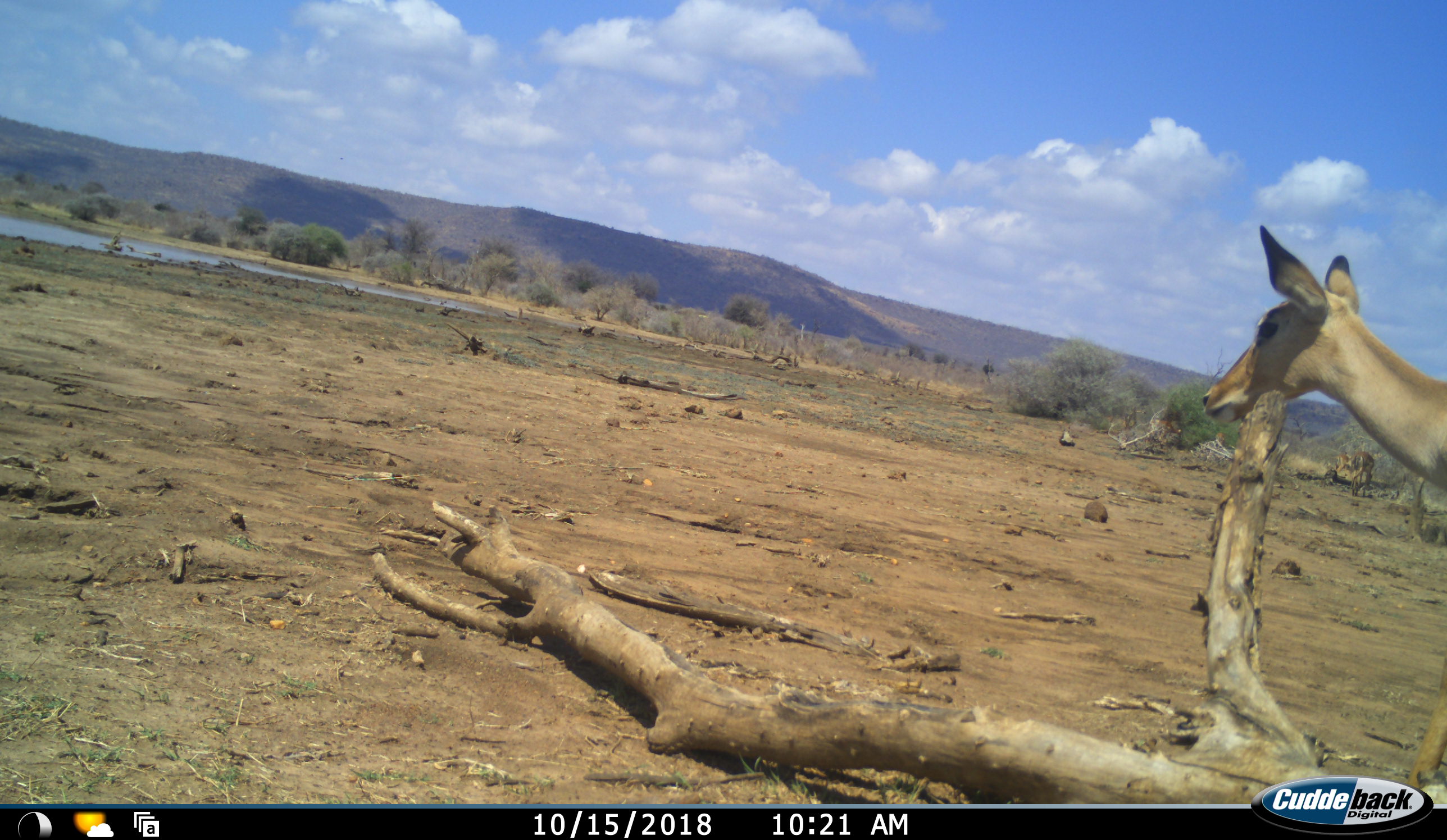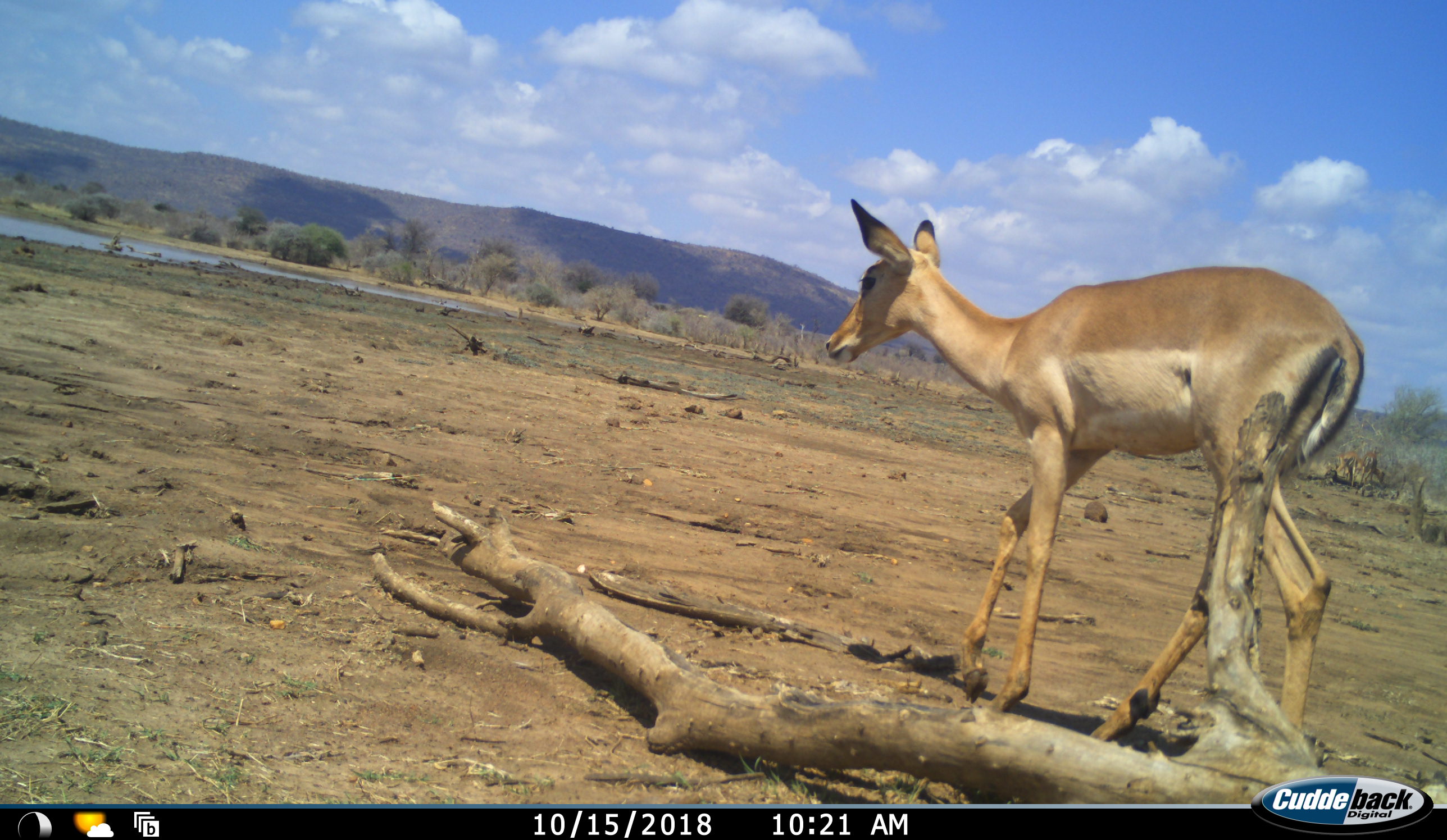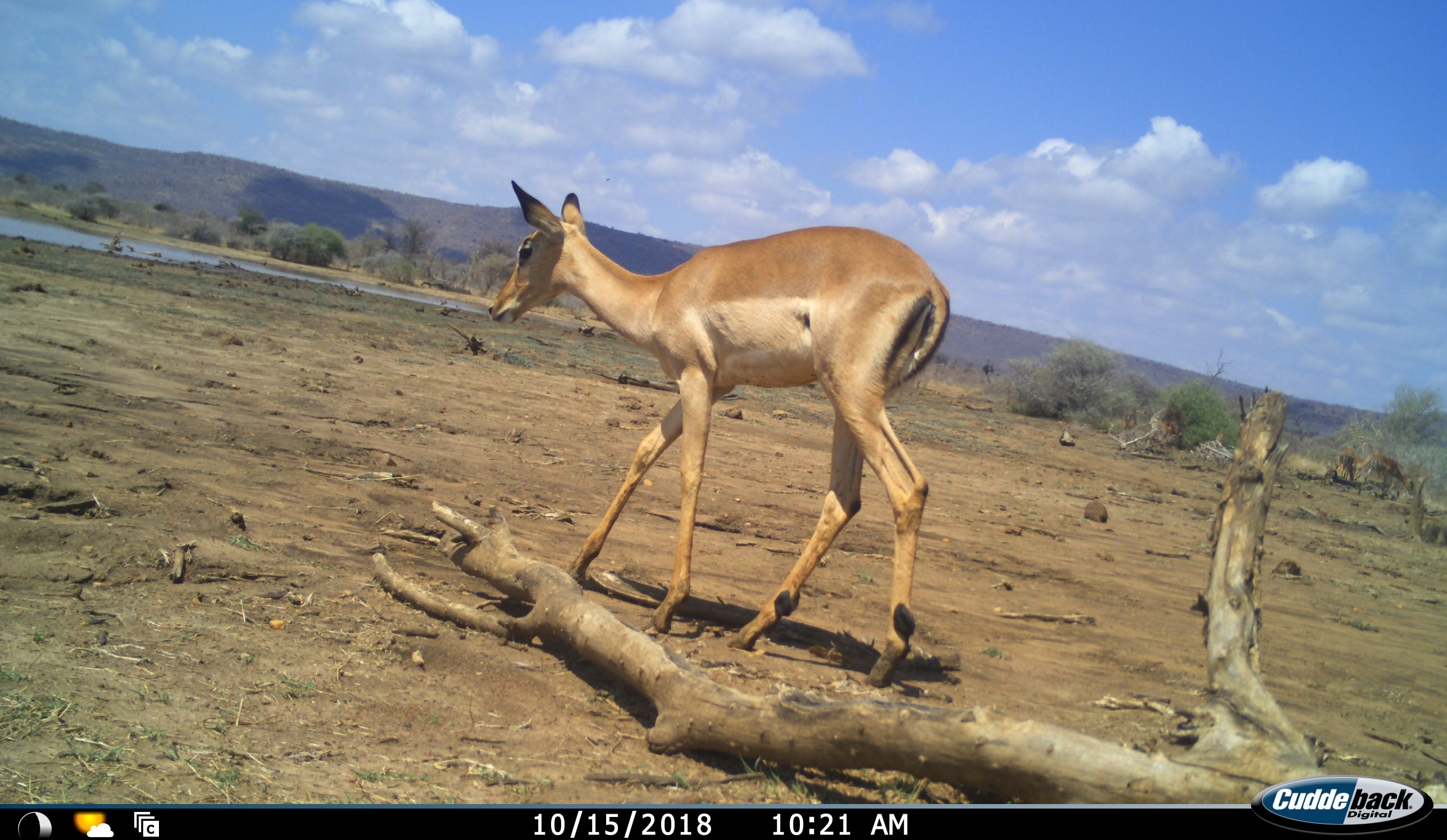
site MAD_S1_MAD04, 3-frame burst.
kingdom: Animalia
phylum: Chordata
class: Mammalia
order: Artiodactyla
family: Bovidae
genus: Aepyceros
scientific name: Aepyceros melampus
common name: impala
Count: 1.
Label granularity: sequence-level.